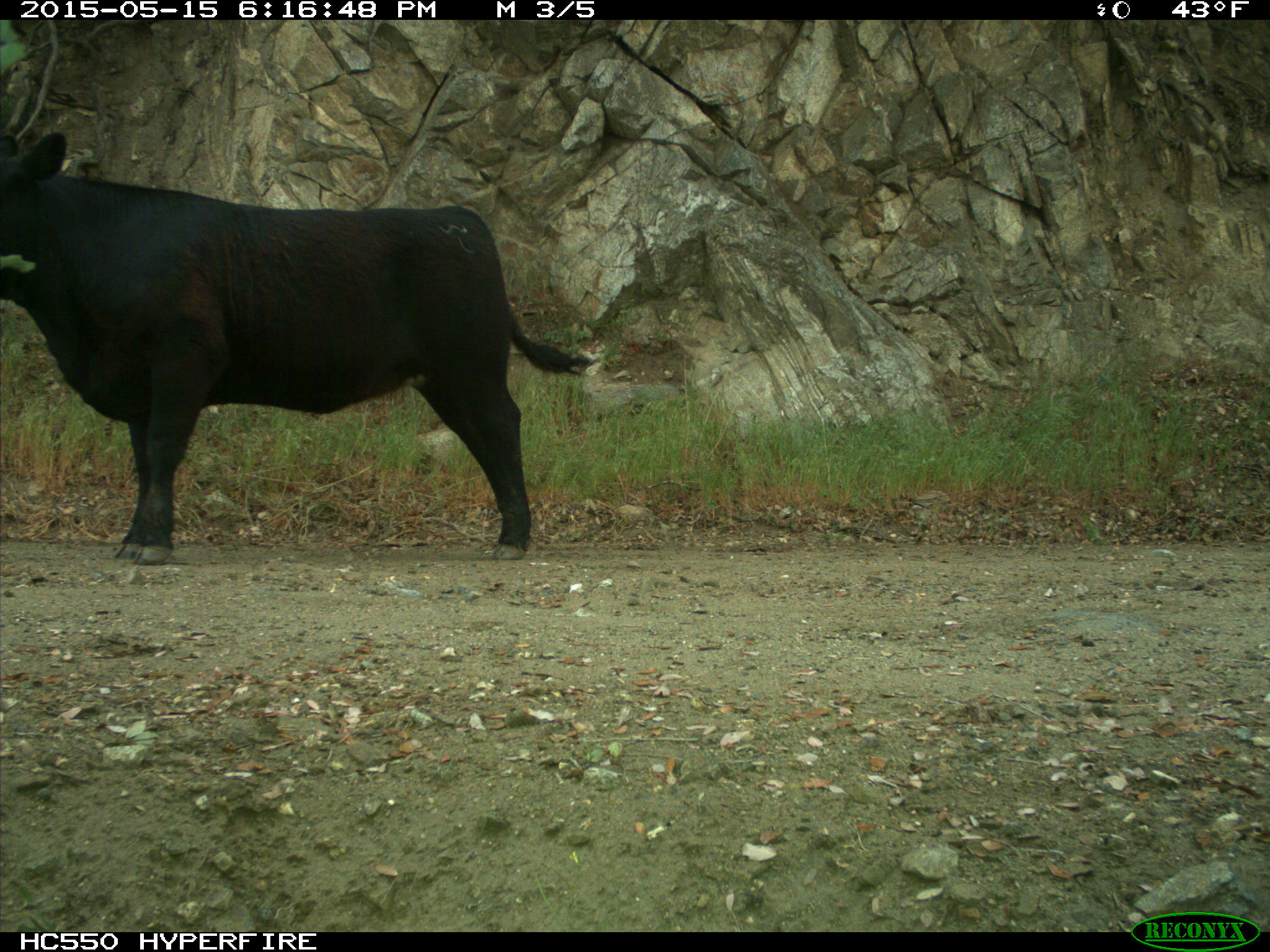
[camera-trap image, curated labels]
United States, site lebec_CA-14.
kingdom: Animalia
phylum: Chordata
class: Mammalia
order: Artiodactyla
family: Bovidae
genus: Bos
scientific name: Bos taurus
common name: domestic cow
Bos taurus (domestic cow).